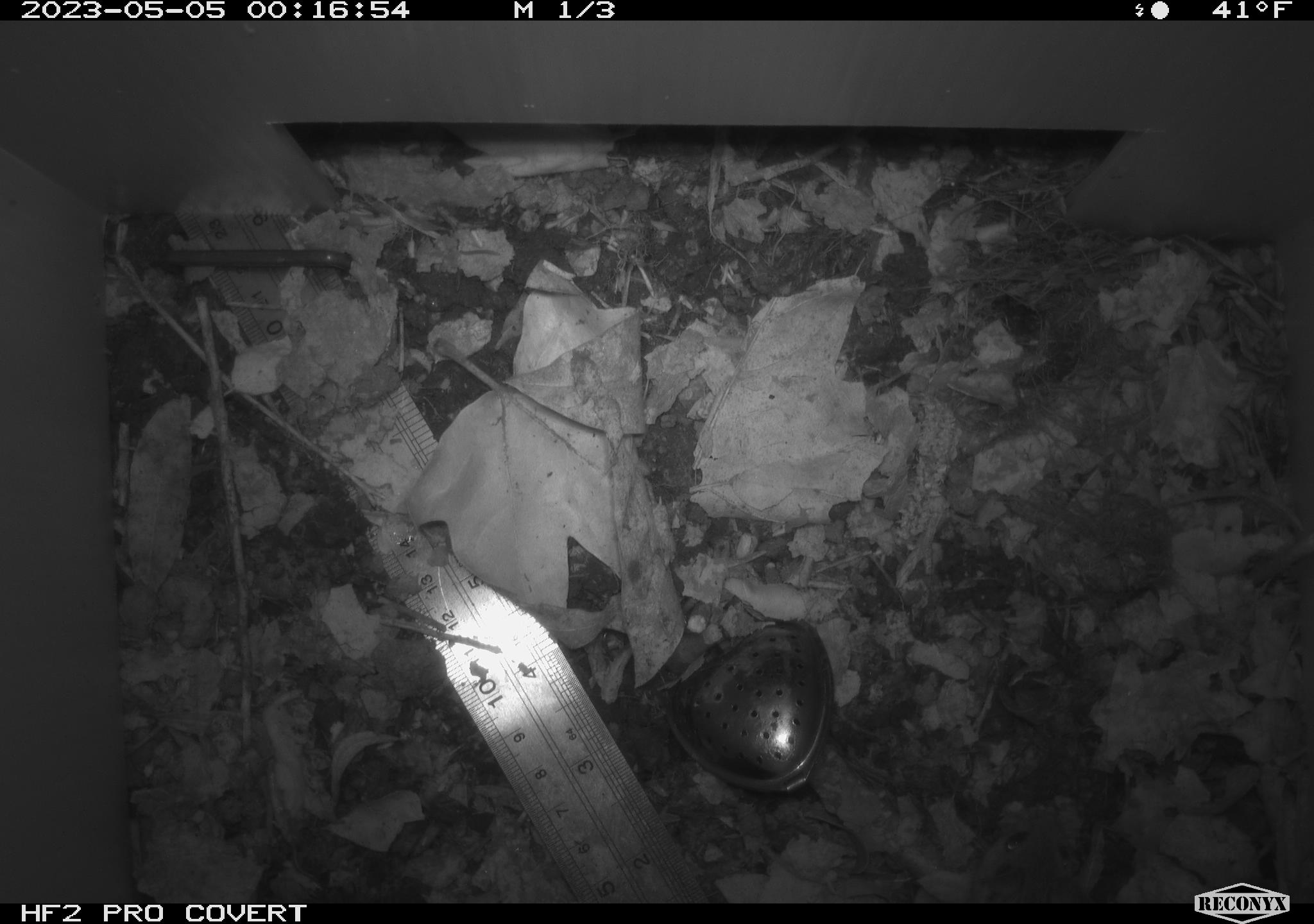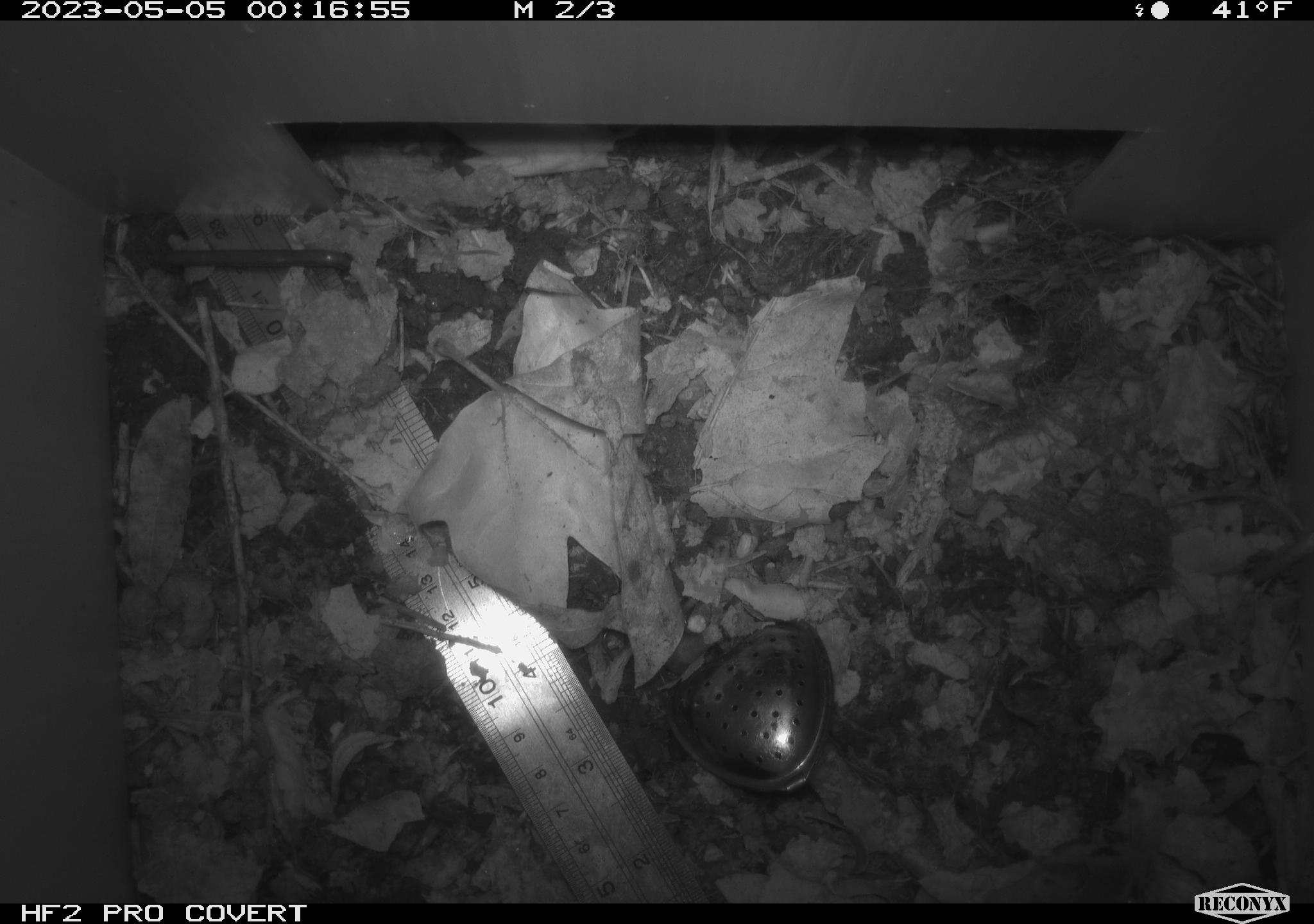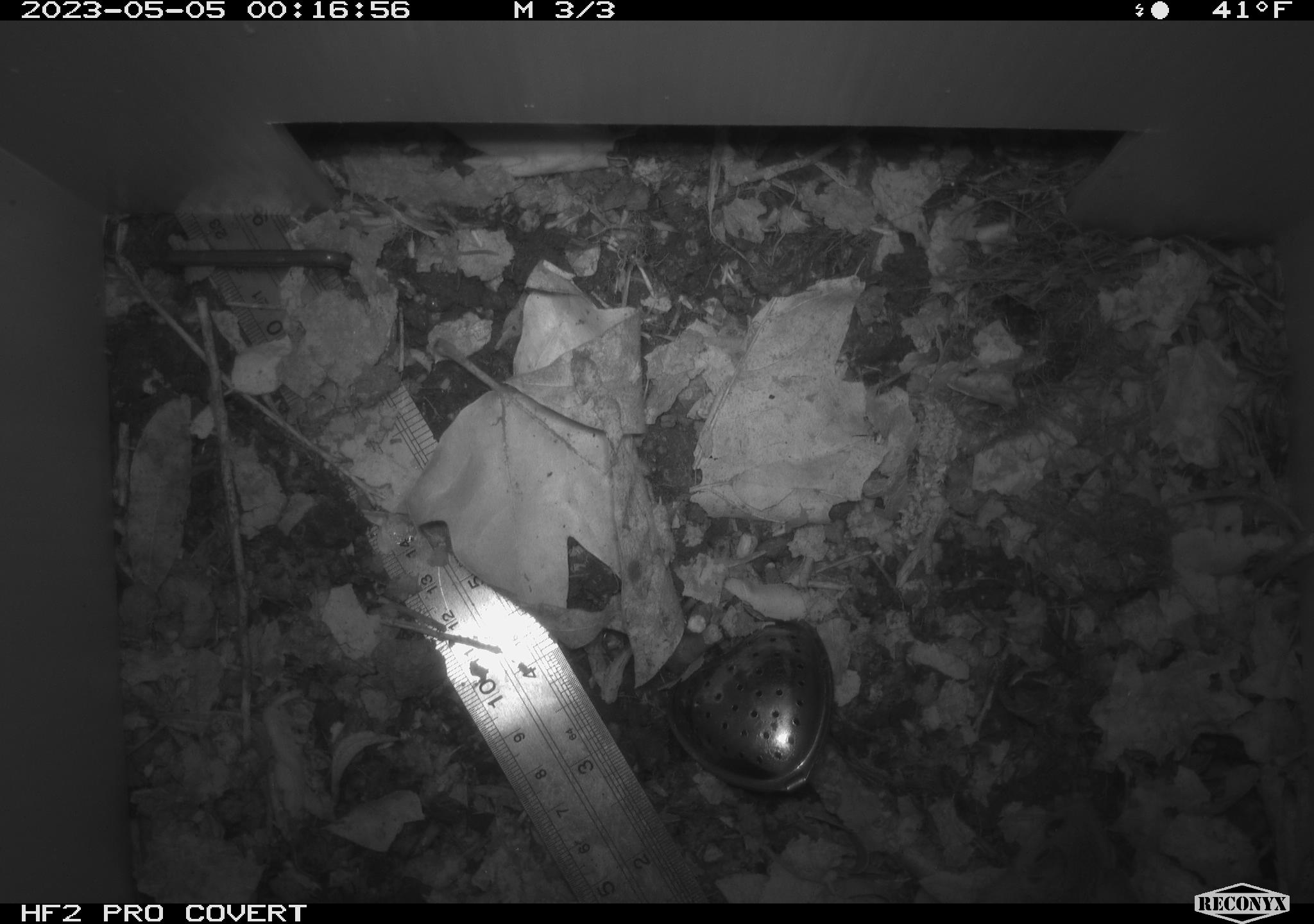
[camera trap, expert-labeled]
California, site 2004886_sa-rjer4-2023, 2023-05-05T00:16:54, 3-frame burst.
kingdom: Animalia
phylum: Chordata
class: Mammalia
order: Rodentia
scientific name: Rodentia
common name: mouse species